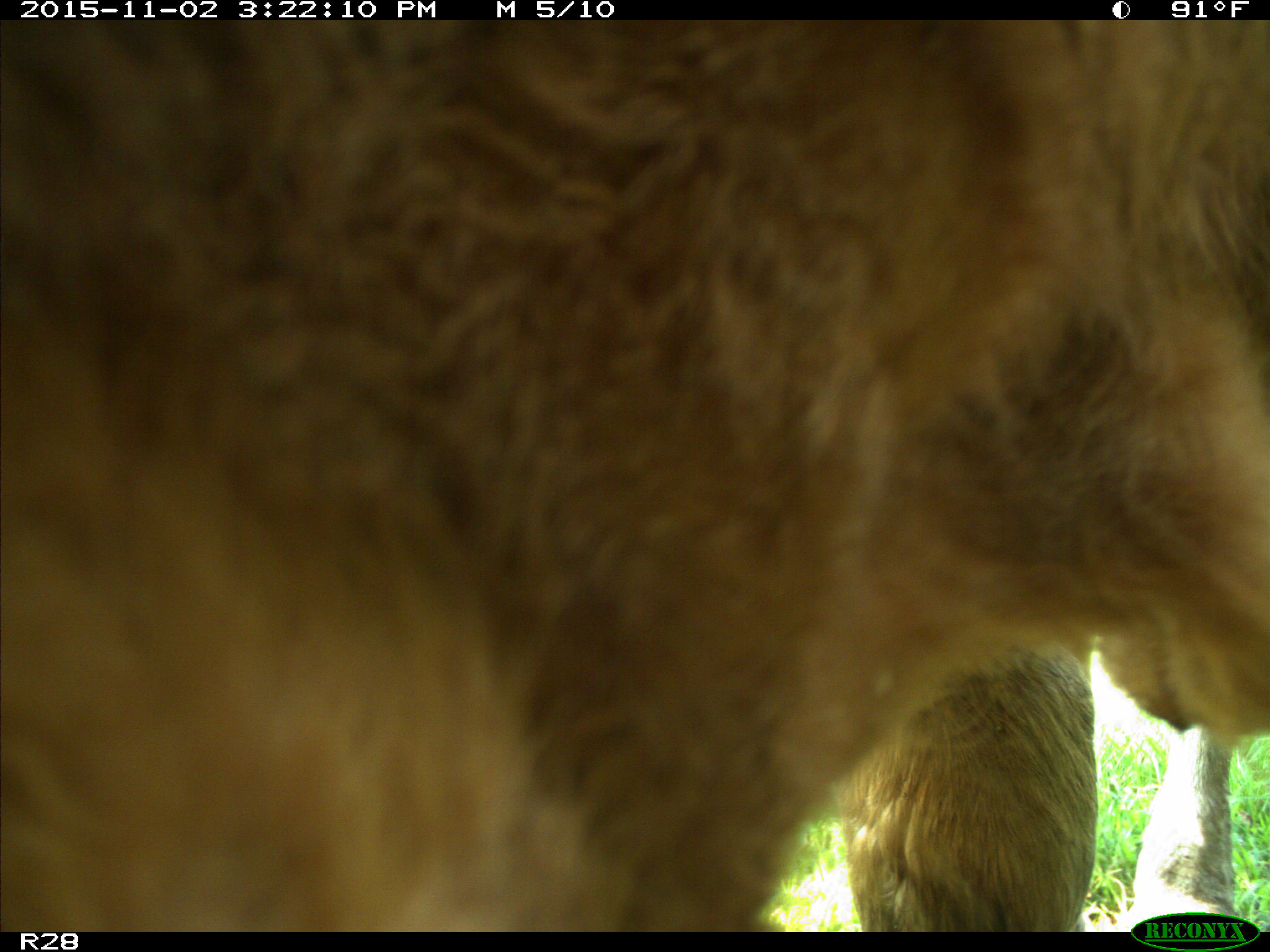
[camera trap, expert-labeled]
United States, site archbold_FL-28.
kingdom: Animalia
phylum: Chordata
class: Mammalia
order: Artiodactyla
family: Bovidae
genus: Bos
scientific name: Bos taurus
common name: domestic cow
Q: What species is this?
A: Bos taurus (domestic cow).